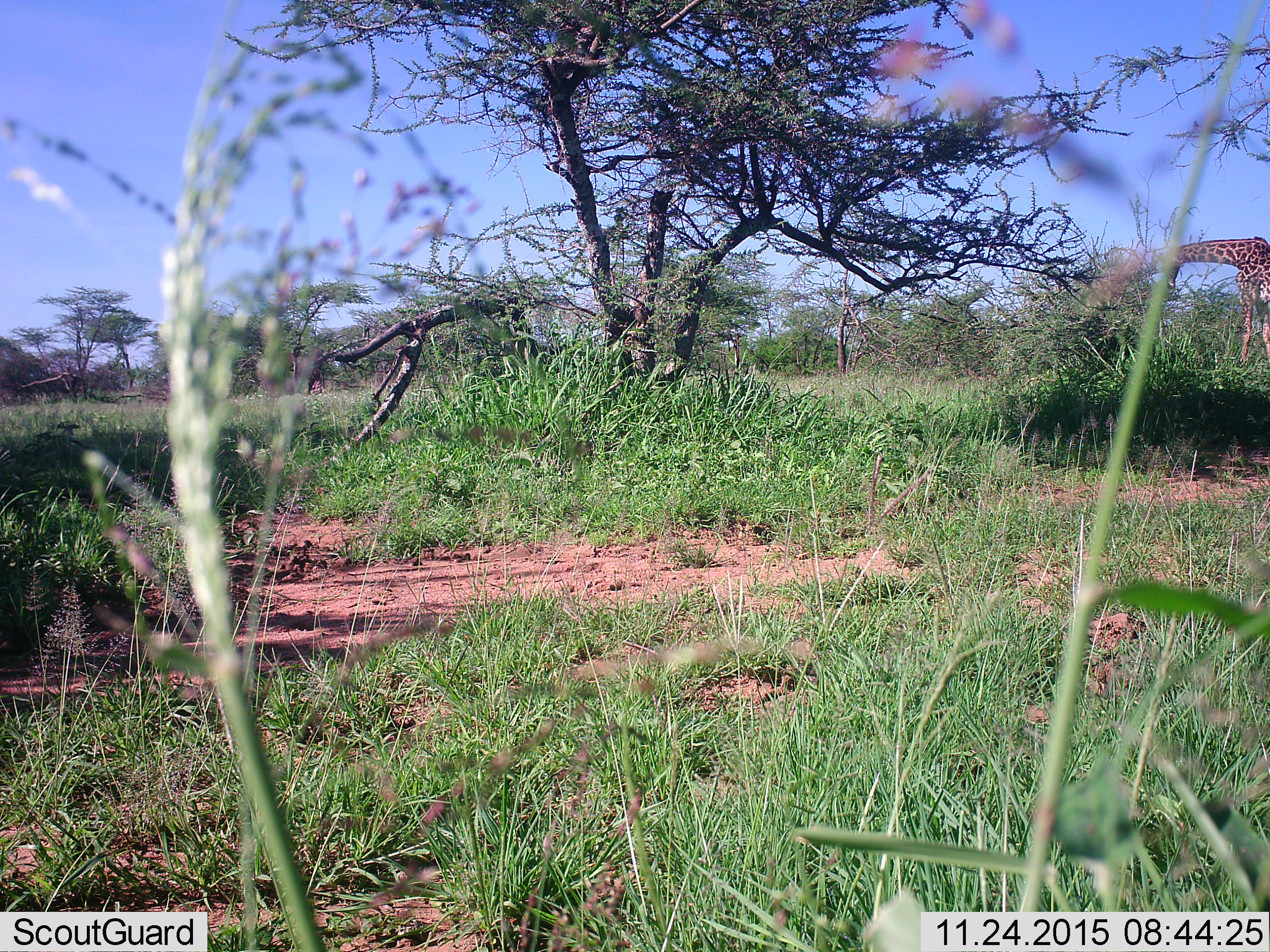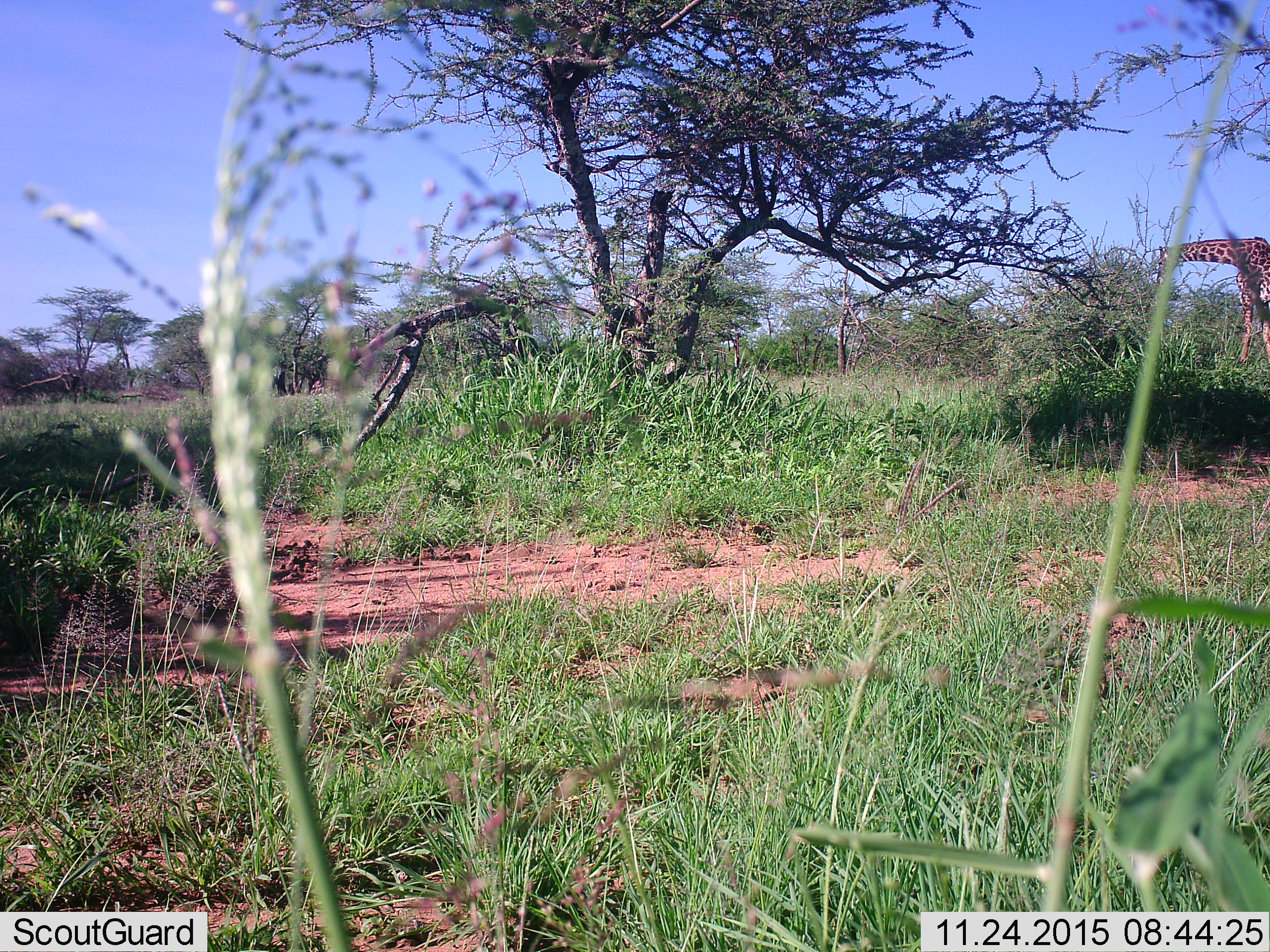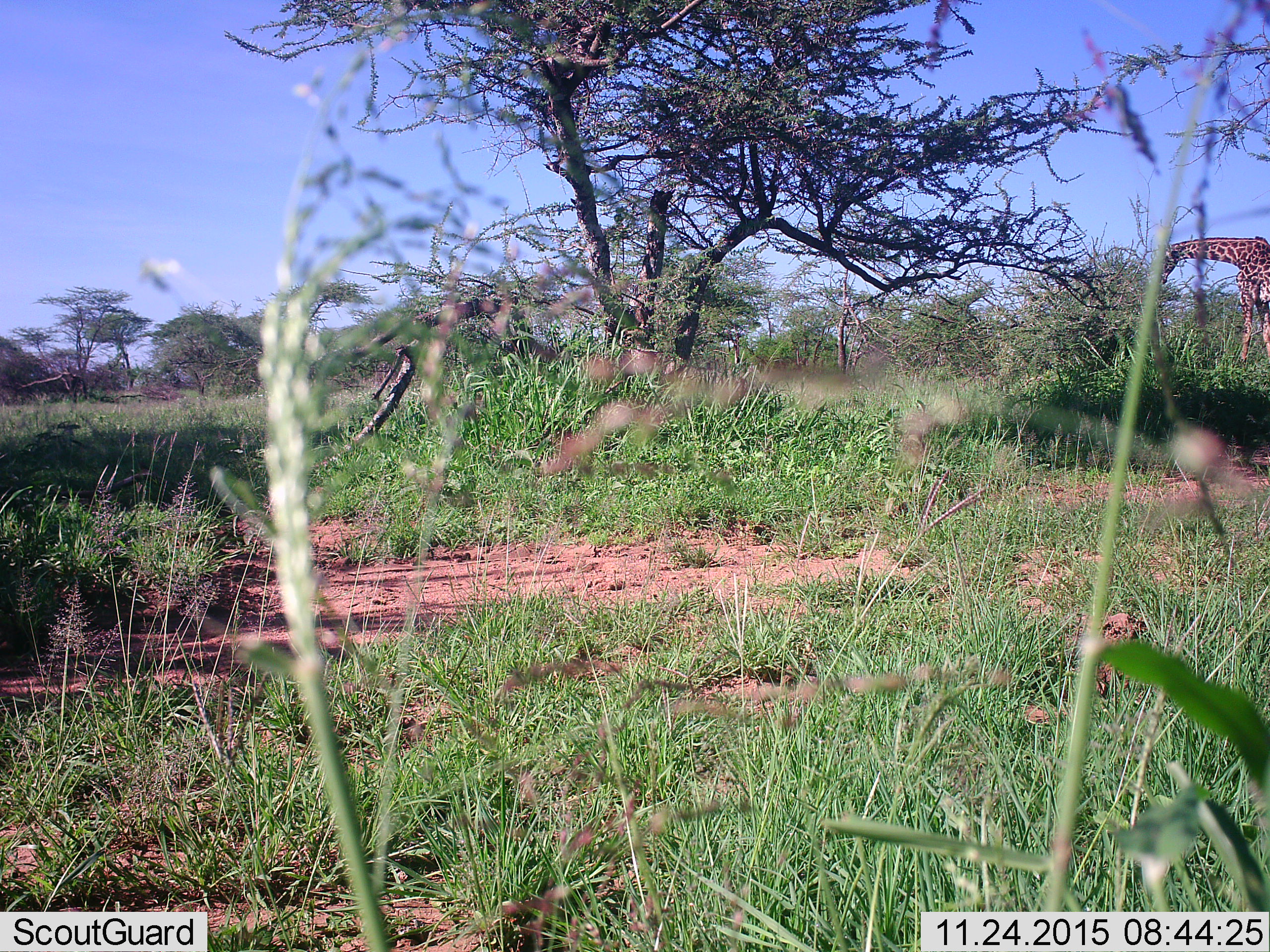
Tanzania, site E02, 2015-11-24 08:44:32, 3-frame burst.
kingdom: Animalia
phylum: Chordata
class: Mammalia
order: Artiodactyla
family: Giraffidae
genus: Giraffa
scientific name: Giraffa camelopardalis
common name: giraffe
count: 1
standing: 25%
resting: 0%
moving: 0%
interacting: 0%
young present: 0%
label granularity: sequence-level